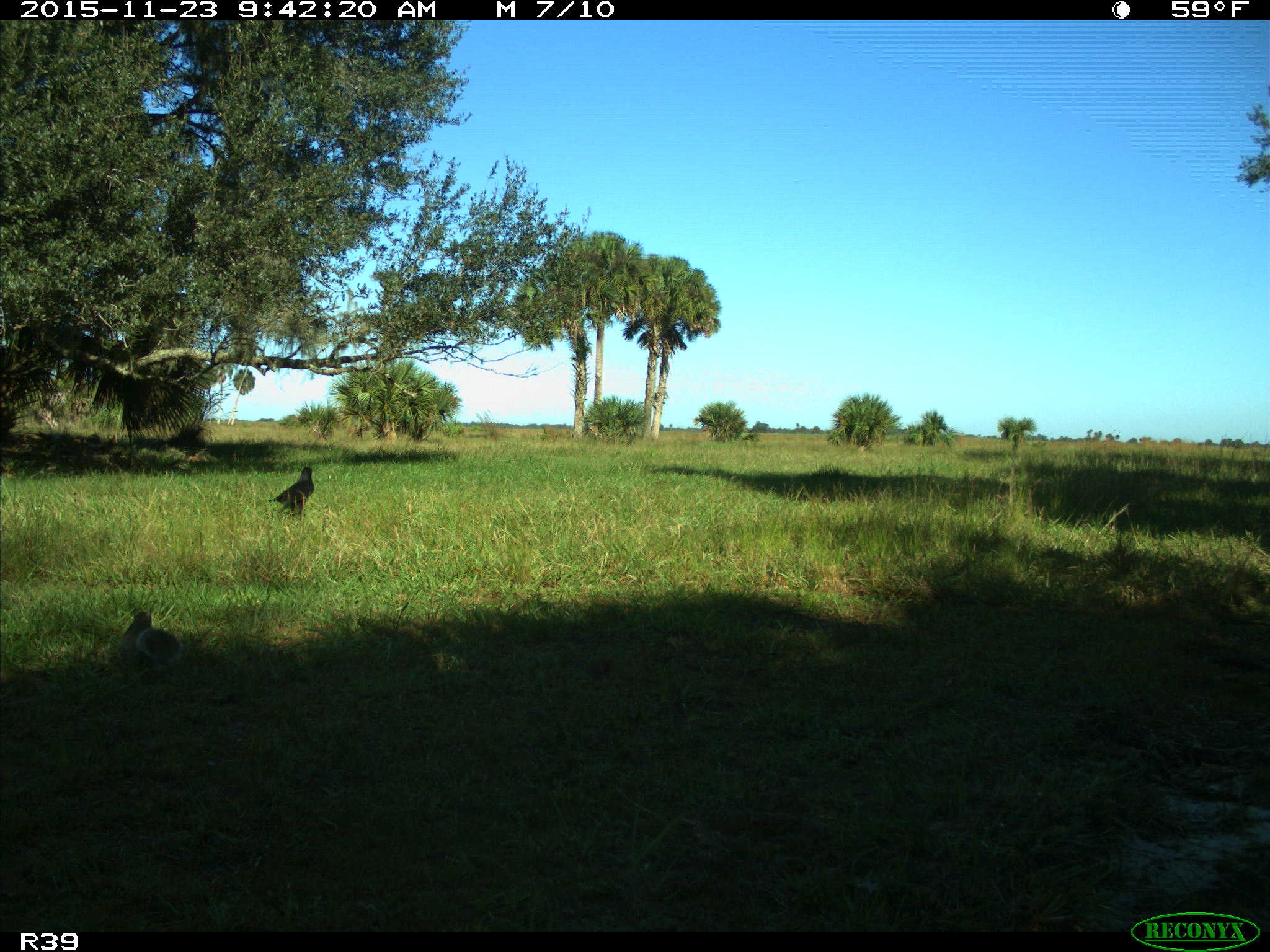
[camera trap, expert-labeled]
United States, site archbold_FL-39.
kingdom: Animalia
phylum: Chordata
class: Mammalia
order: Rodentia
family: Sciuridae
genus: Sciurus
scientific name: Sciurus carolinensis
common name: eastern gray squirrel